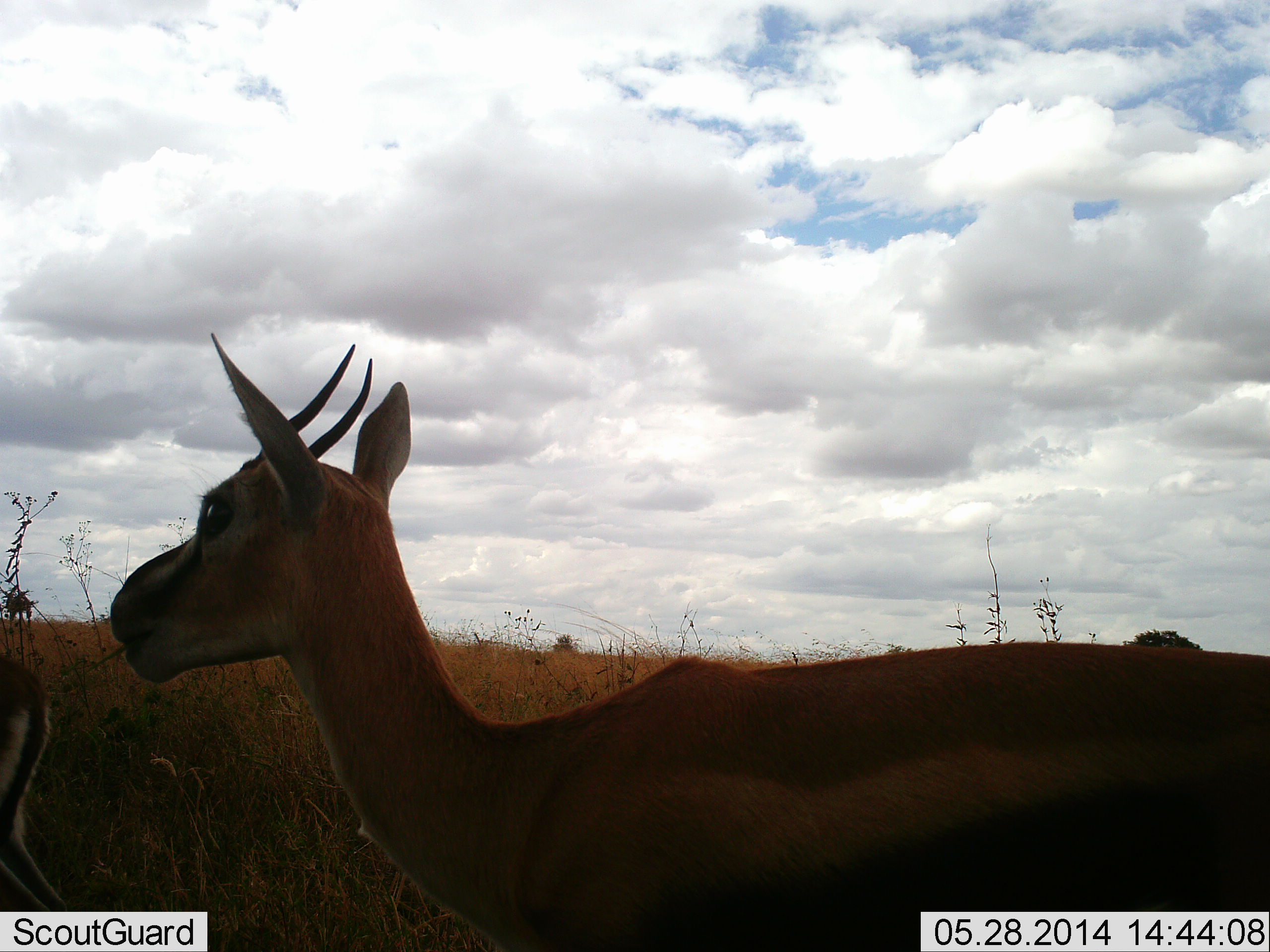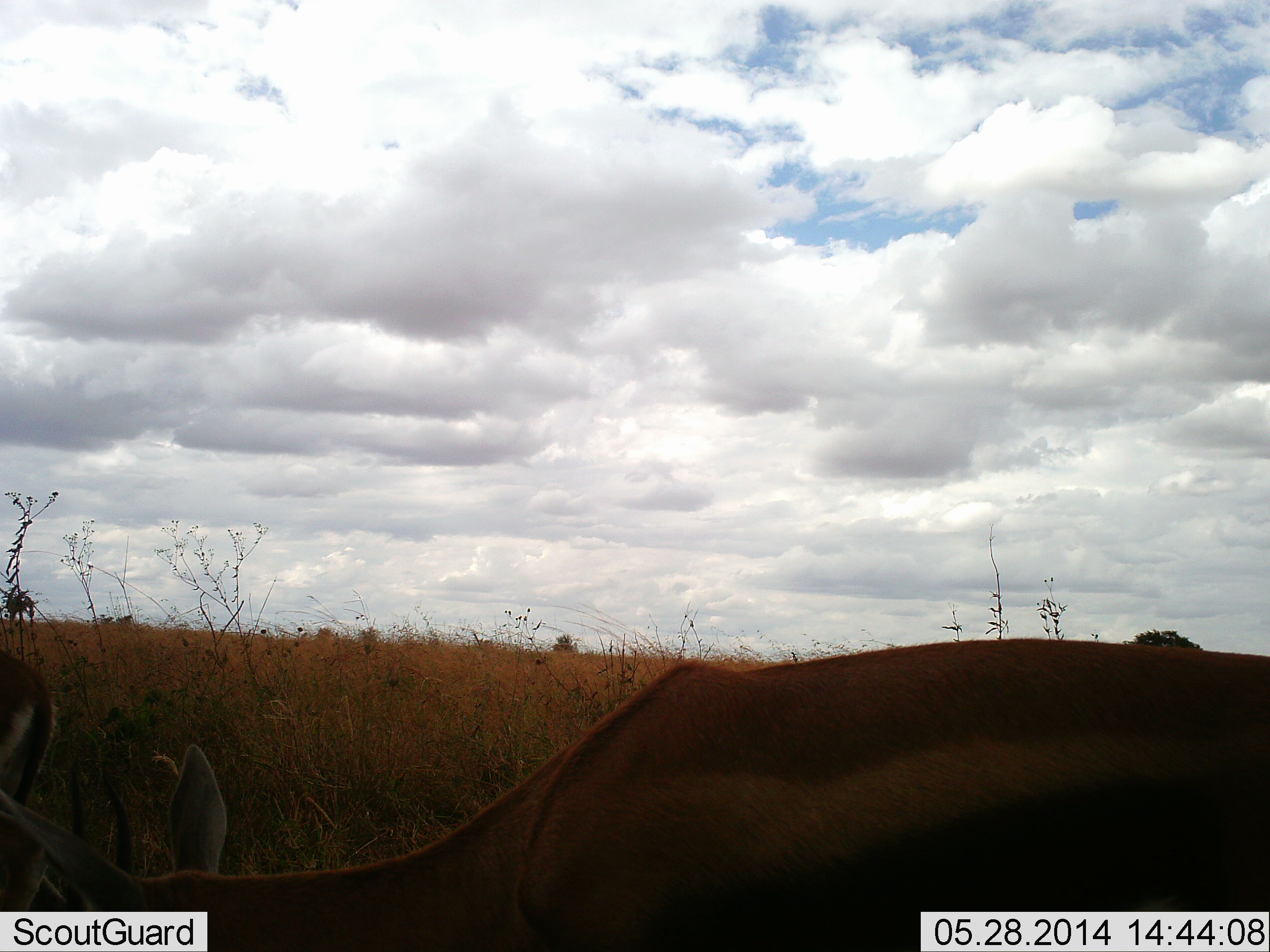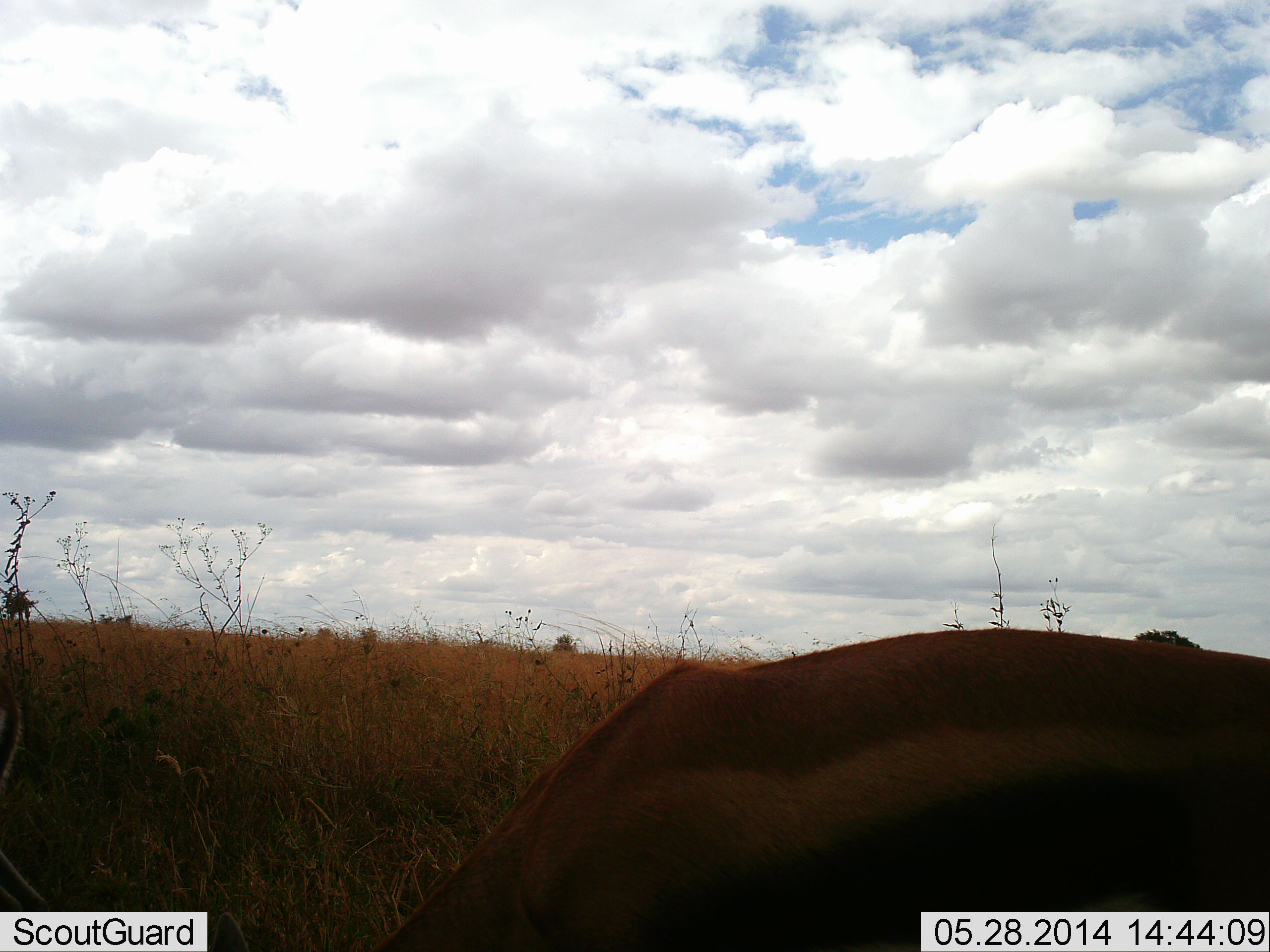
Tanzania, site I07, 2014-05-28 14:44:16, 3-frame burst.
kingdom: Animalia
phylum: Chordata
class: Mammalia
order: Artiodactyla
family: Bovidae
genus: Eudorcas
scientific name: Eudorcas thomsonii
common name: thomson's gazelle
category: gazellethomsons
Gazellethomsons (thomson's gazelle) (Eudorcas thomsonii), count 2. Behavior (volunteer vote fractions): standing 40%, resting 0%, moving 0%, interacting 0%. Young present (vote fraction): 0%. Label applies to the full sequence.